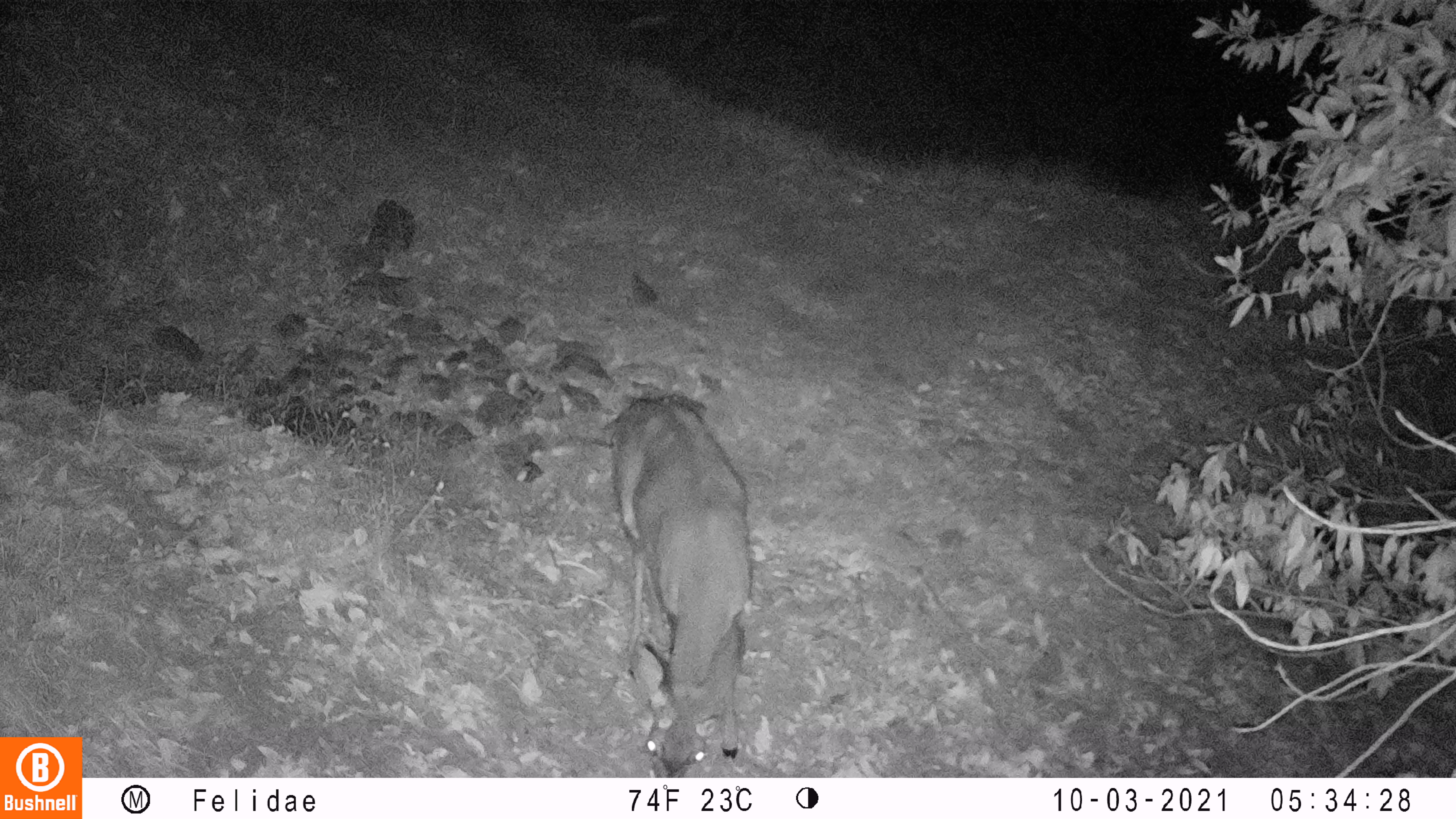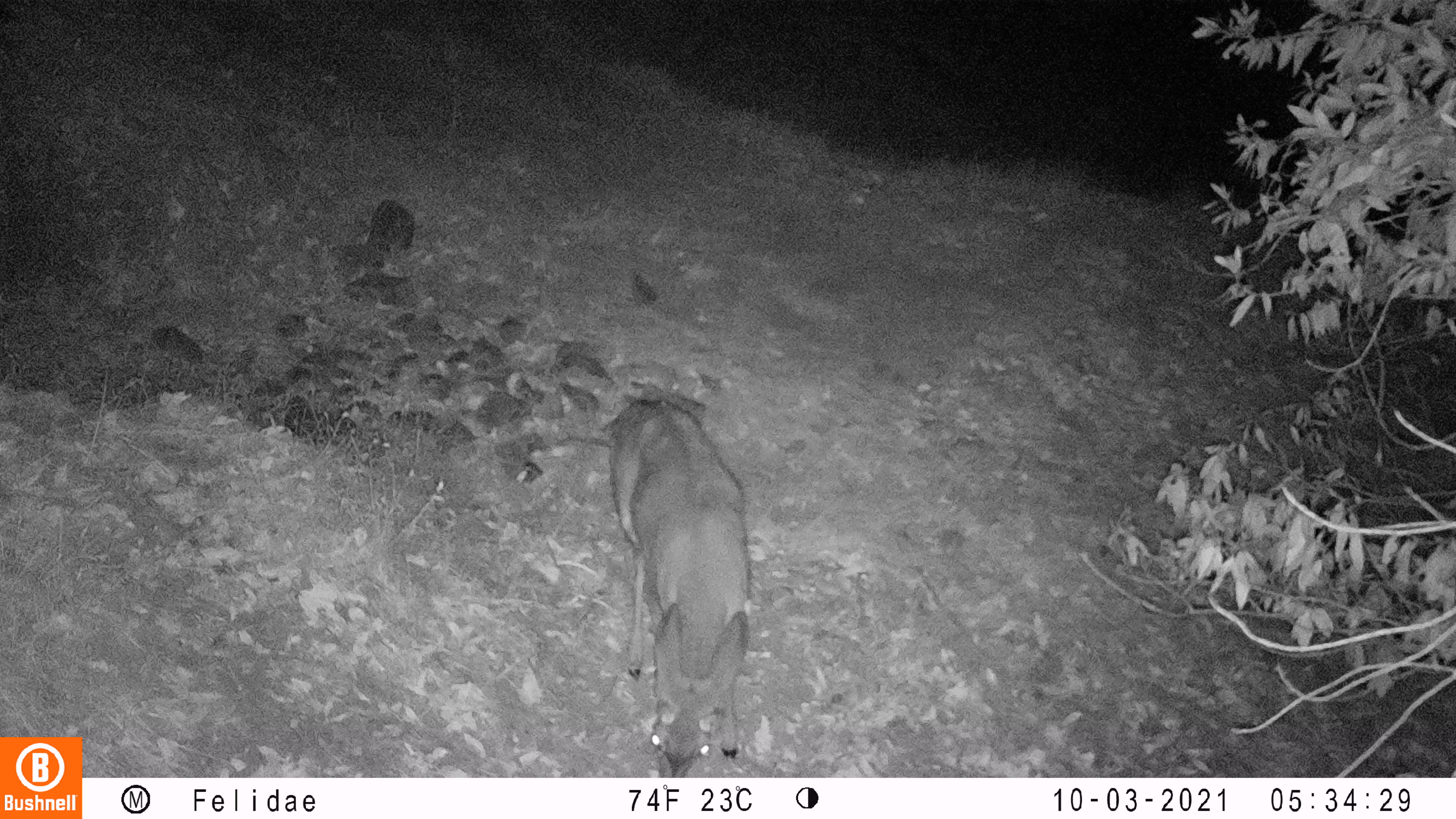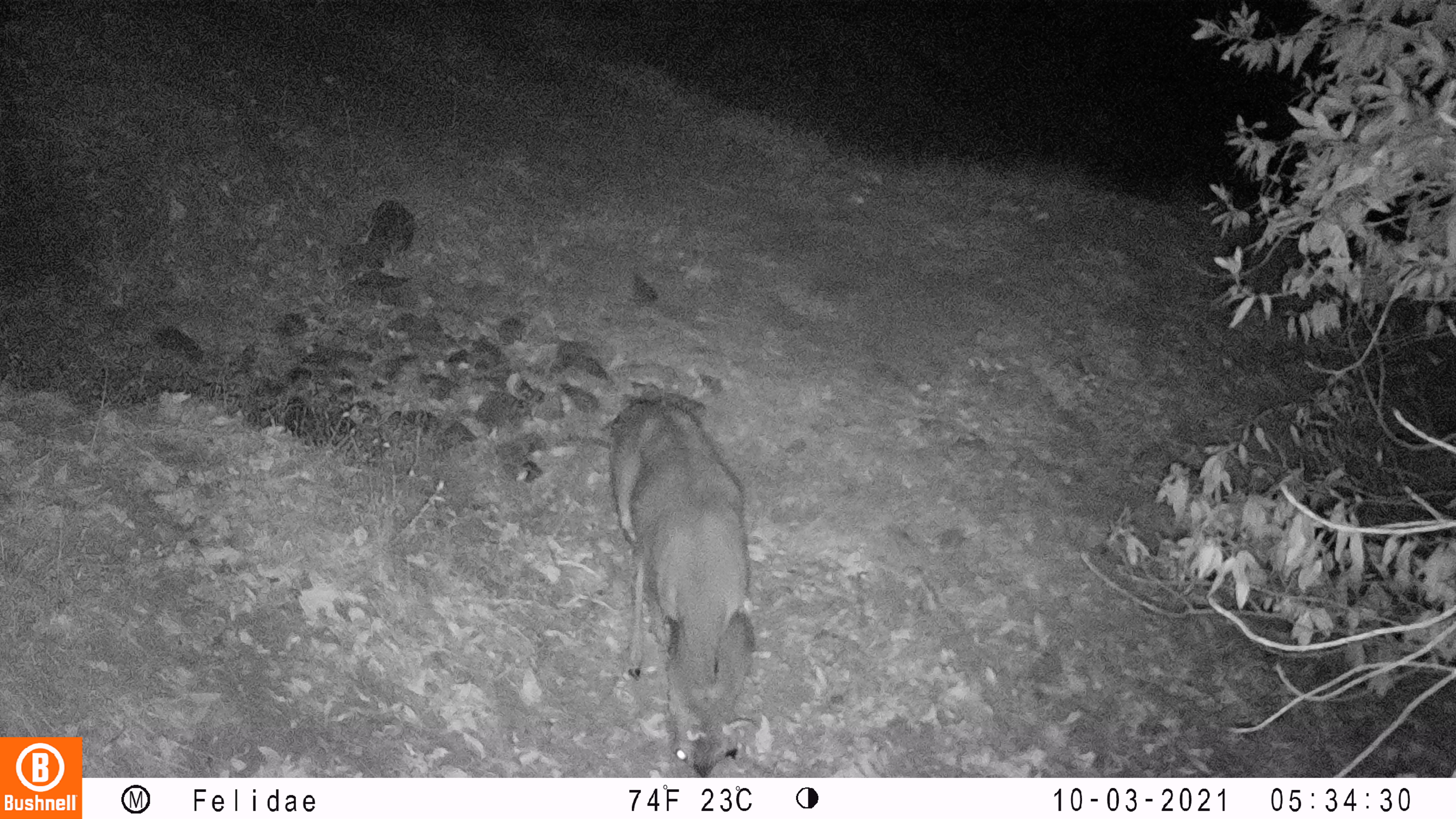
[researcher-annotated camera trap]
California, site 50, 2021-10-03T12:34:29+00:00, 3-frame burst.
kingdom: Animalia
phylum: Chordata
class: Mammalia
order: Artiodactyla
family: Cervidae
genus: Odocoileus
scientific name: Odocoileus hemionus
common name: mule deer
Mule deer (Odocoileus hemionus).